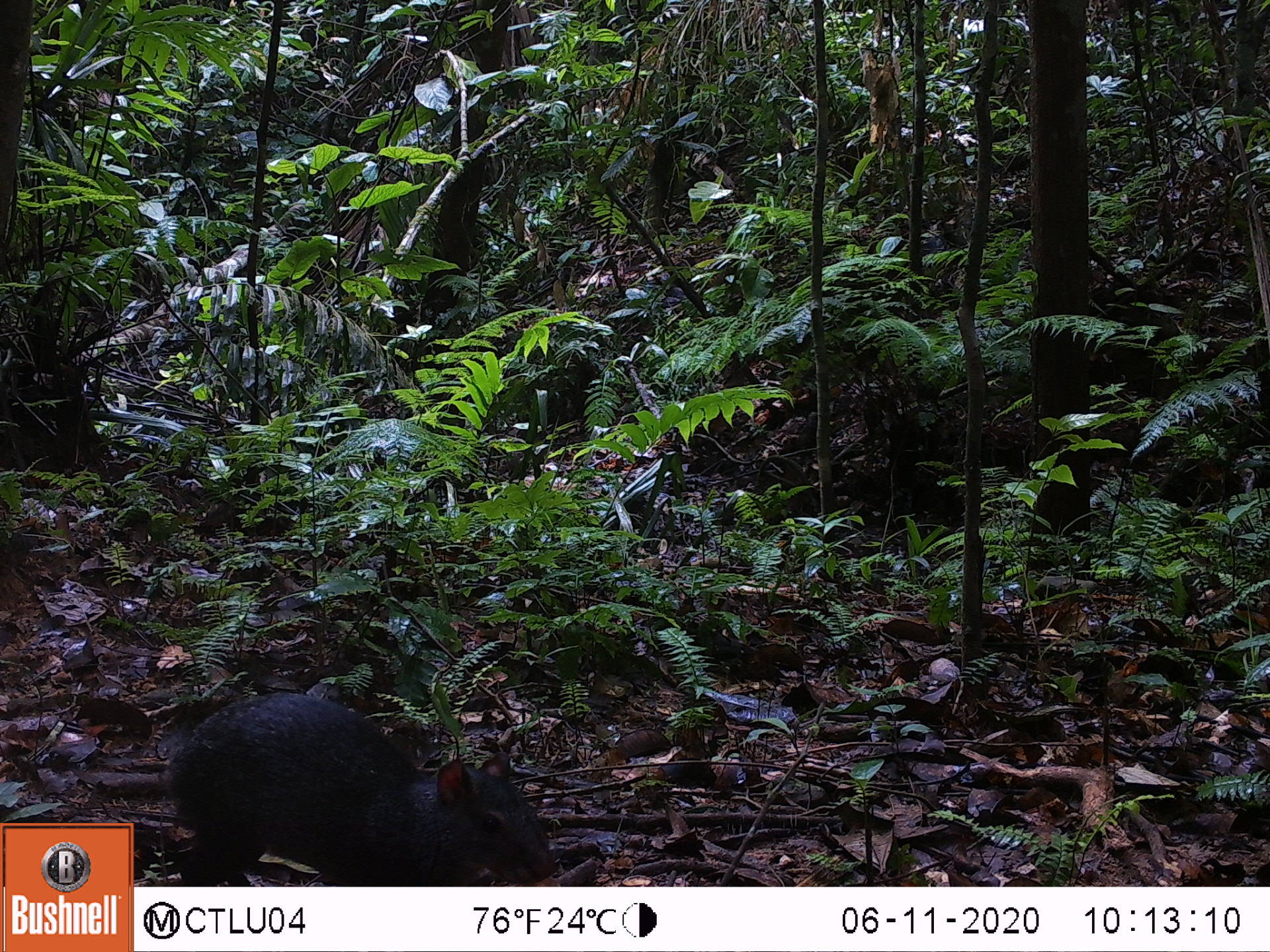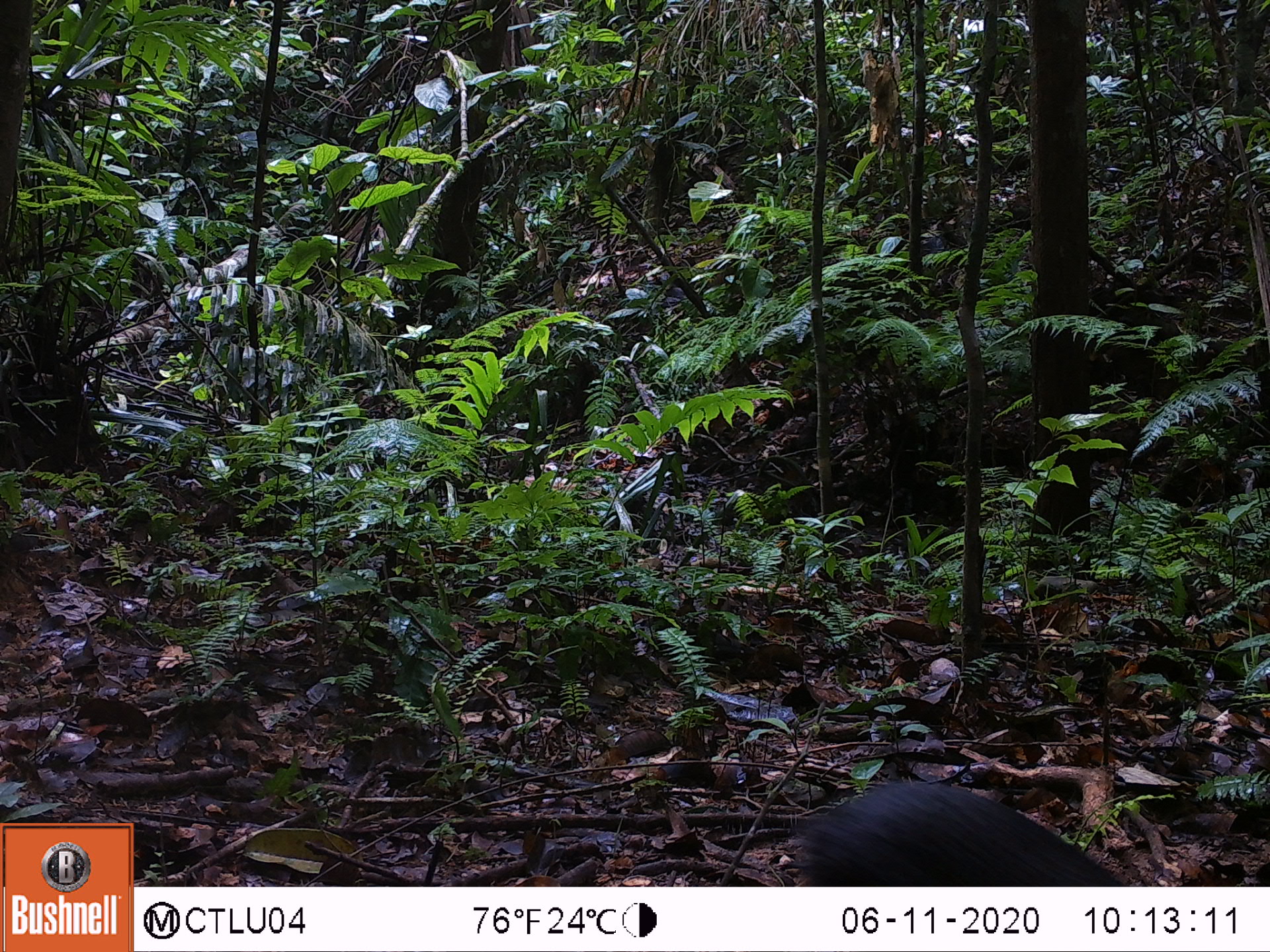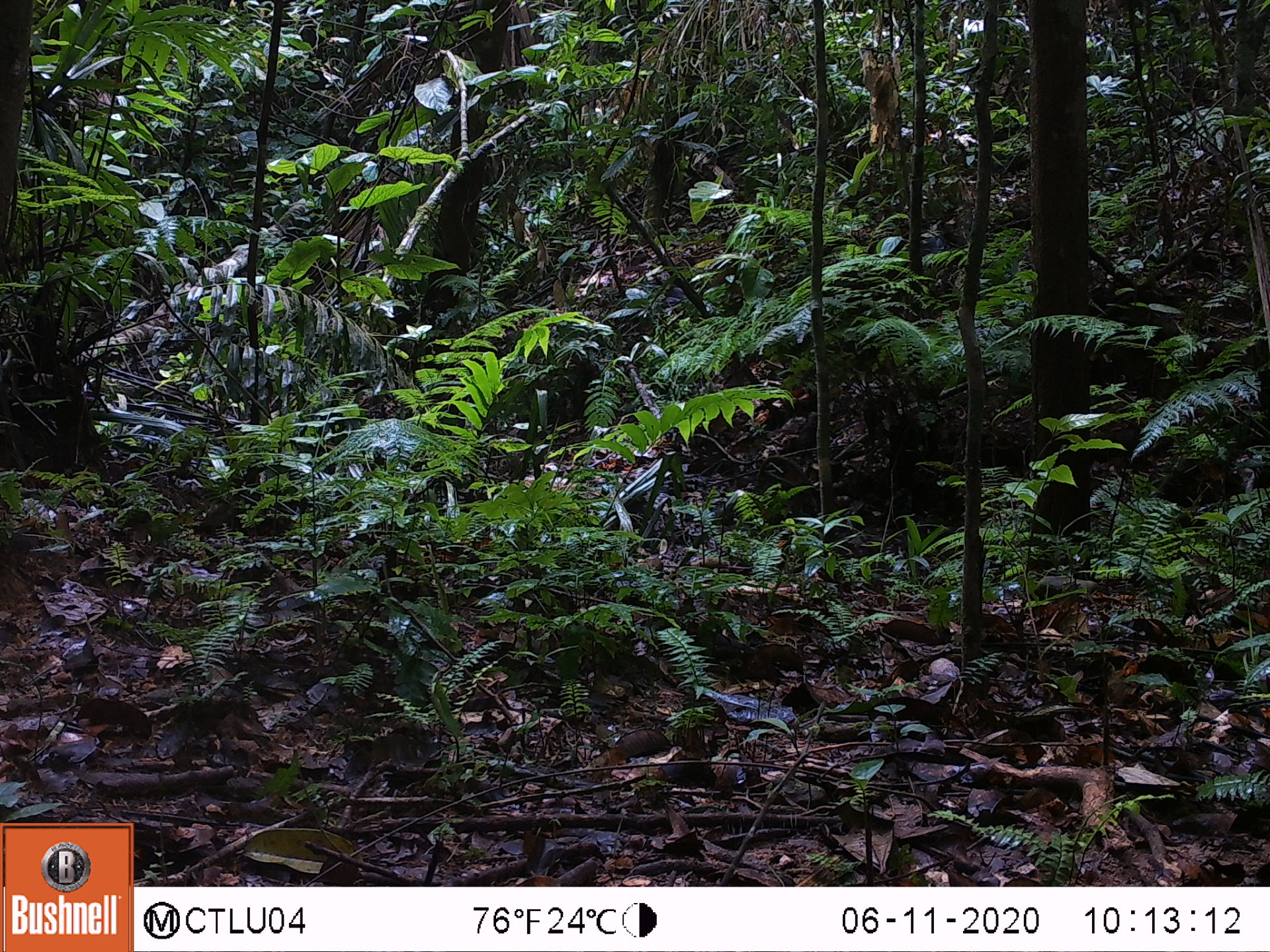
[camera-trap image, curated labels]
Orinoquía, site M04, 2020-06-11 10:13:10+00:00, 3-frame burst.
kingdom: Animalia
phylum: Chordata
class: Mammalia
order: Rodentia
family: Dasyproctidae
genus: Dasyprocta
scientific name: Dasyprocta fuliginosa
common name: black agouti